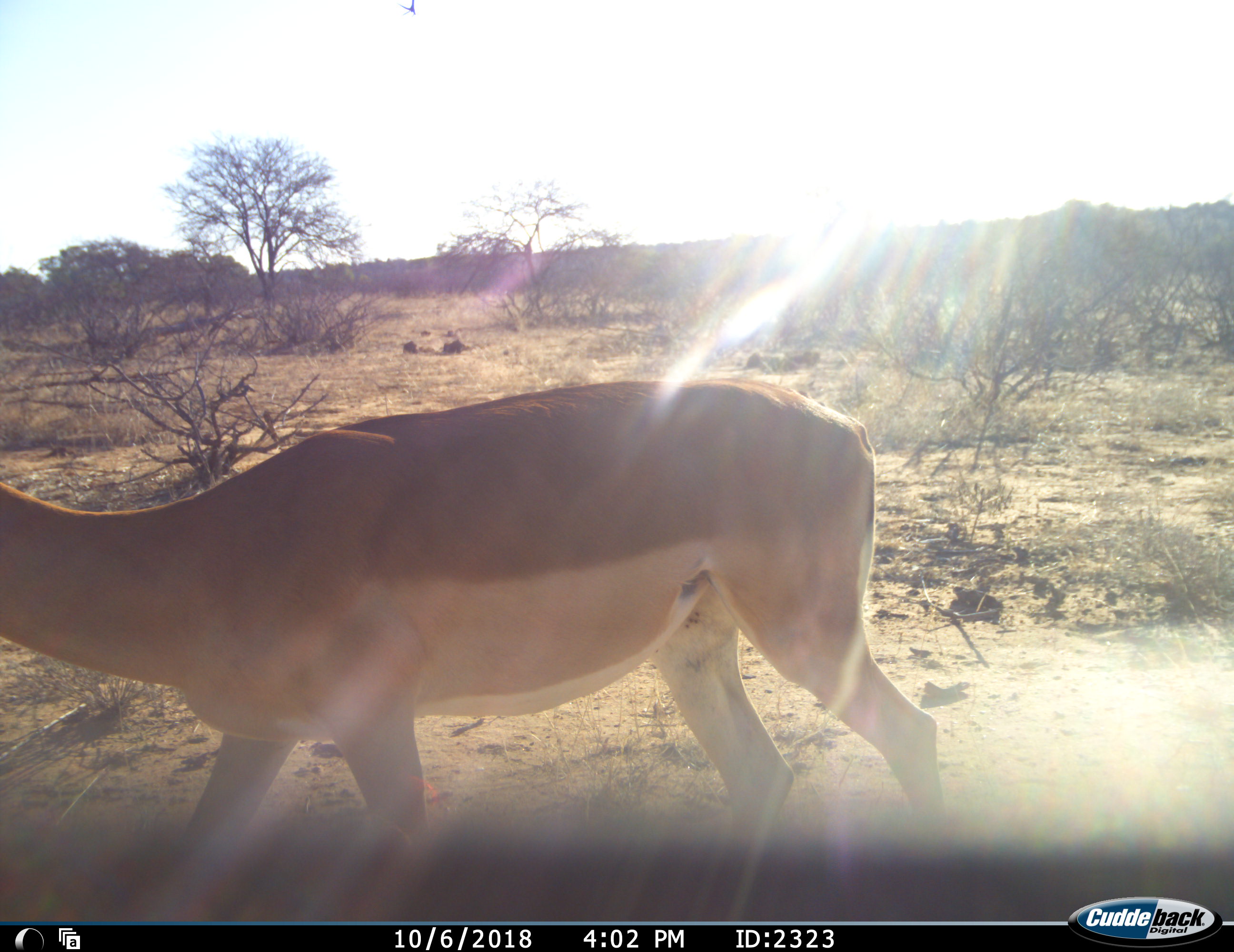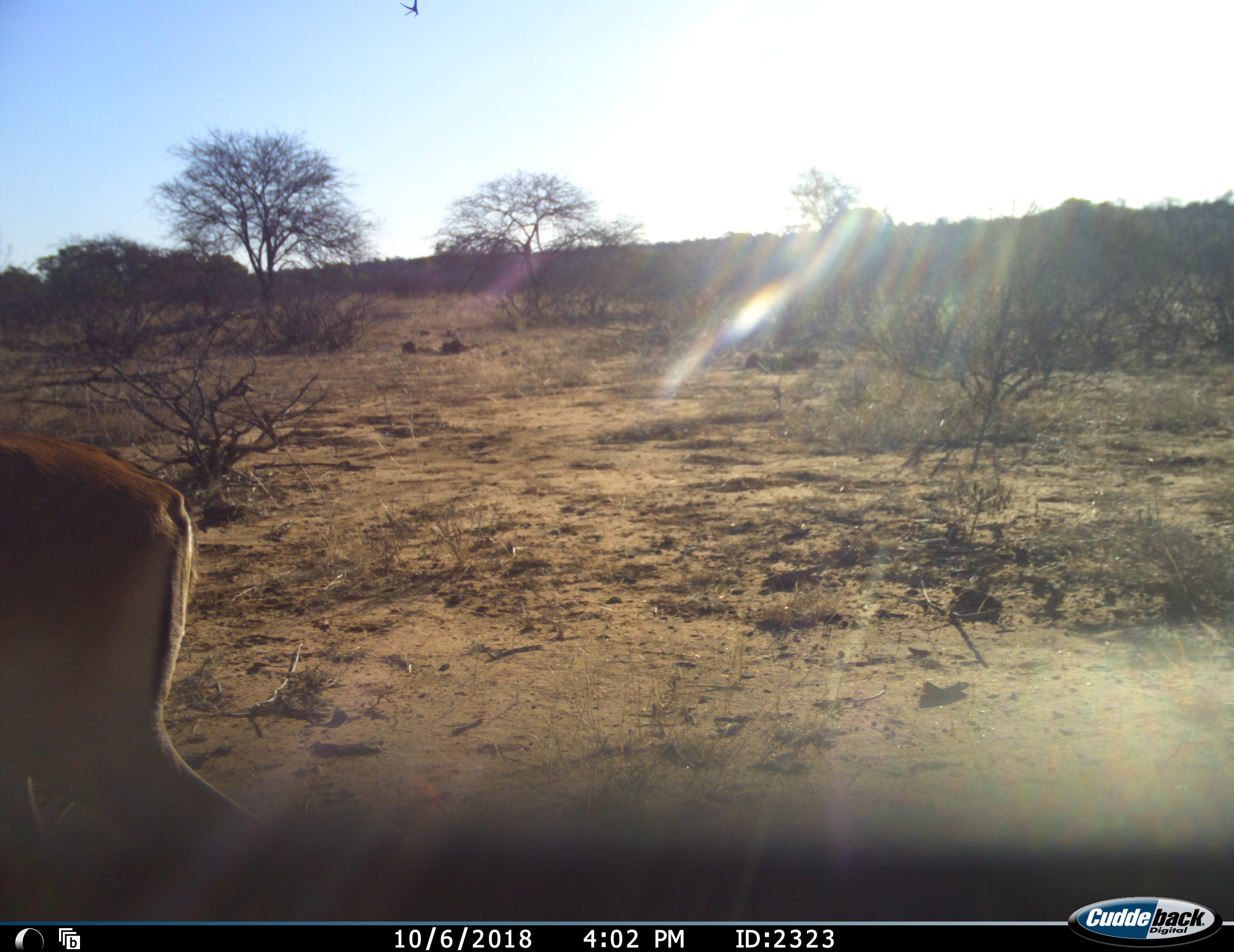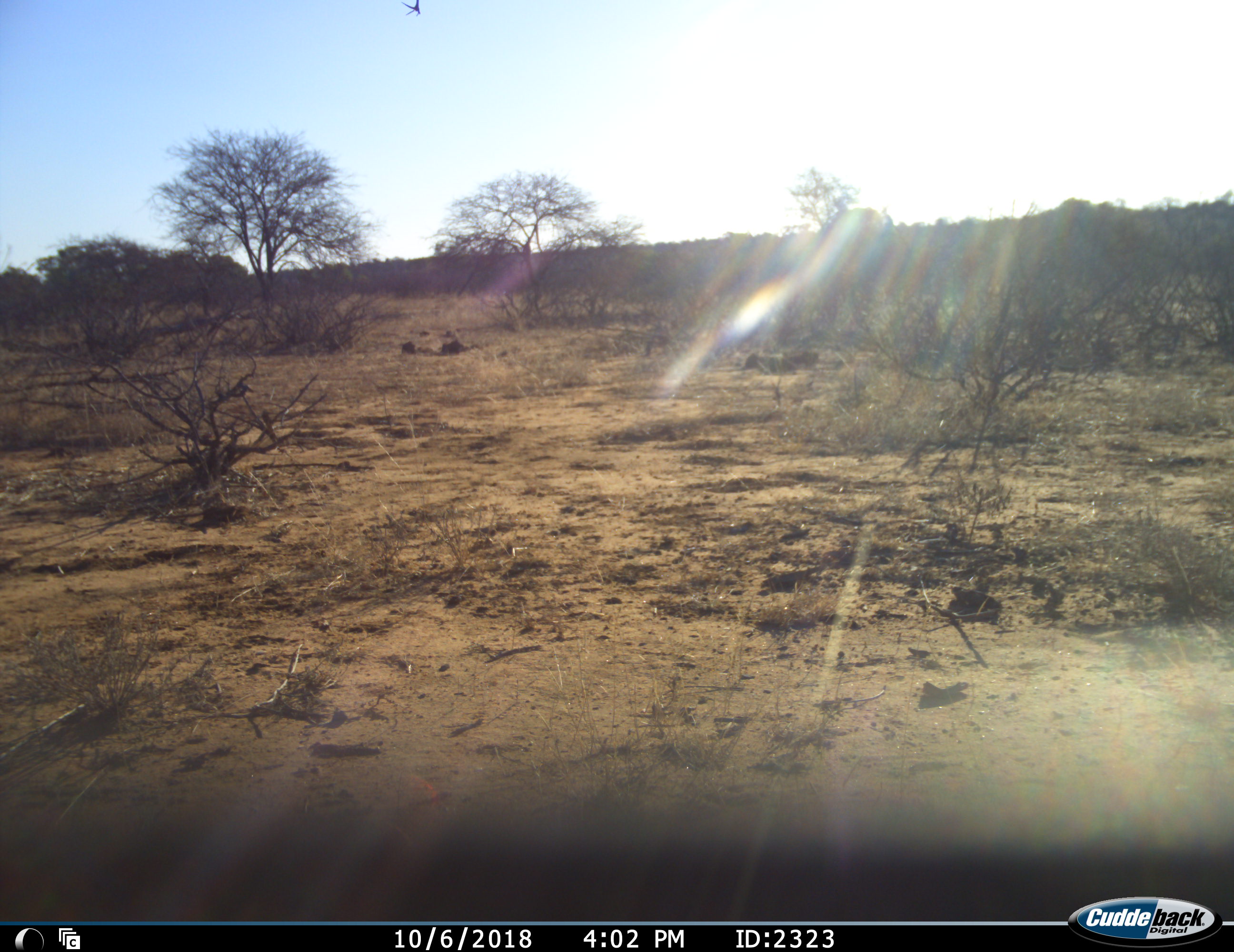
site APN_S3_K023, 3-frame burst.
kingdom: Animalia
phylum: Chordata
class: Mammalia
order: Artiodactyla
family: Bovidae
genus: Aepyceros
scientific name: Aepyceros melampus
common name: impala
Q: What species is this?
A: Impala (Aepyceros melampus).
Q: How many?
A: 1.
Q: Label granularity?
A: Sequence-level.